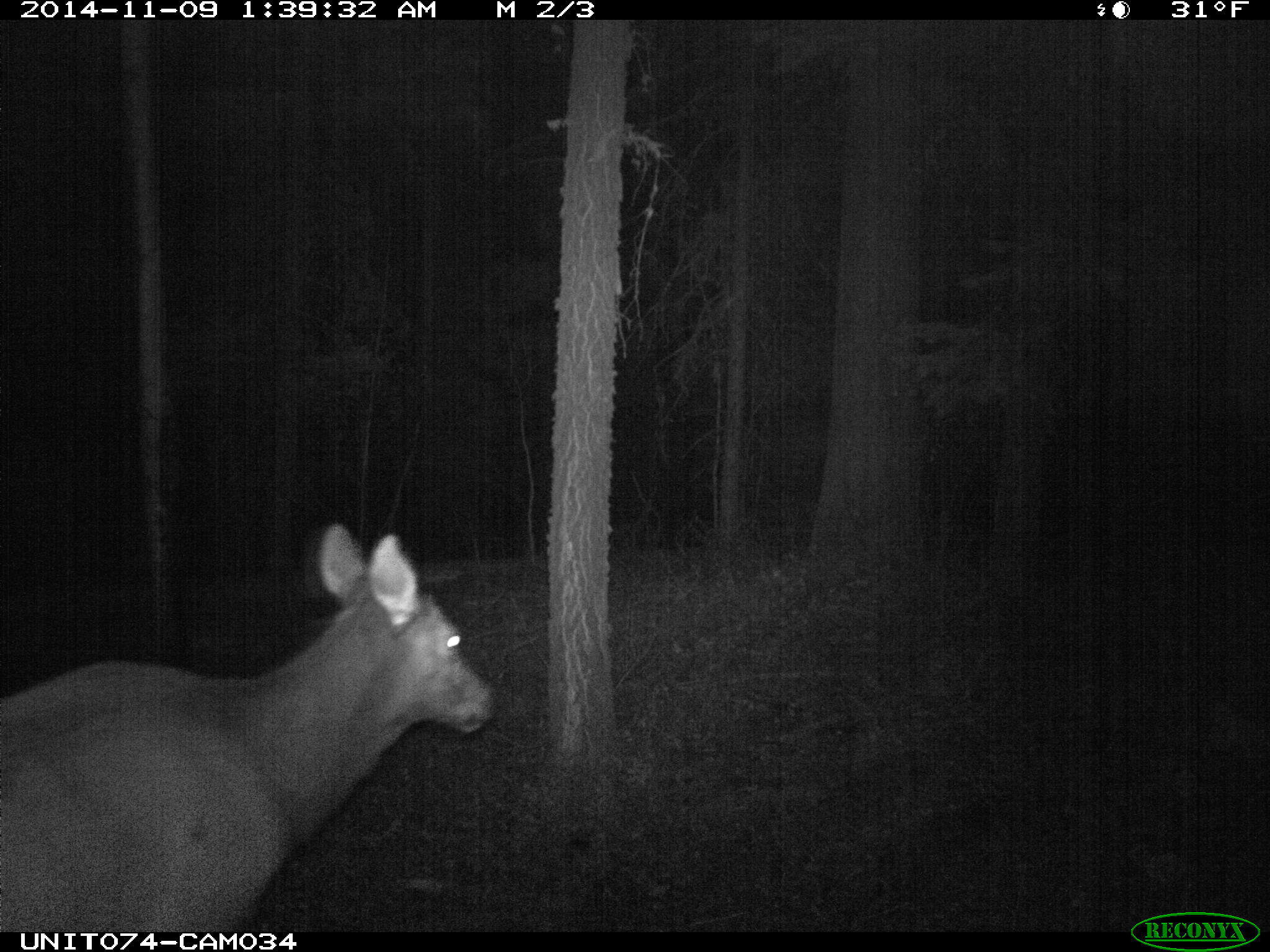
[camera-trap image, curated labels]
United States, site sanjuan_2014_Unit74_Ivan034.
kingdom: Animalia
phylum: Chordata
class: Mammalia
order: Artiodactyla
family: Cervidae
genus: Cervus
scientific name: Cervus elaphus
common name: red deer